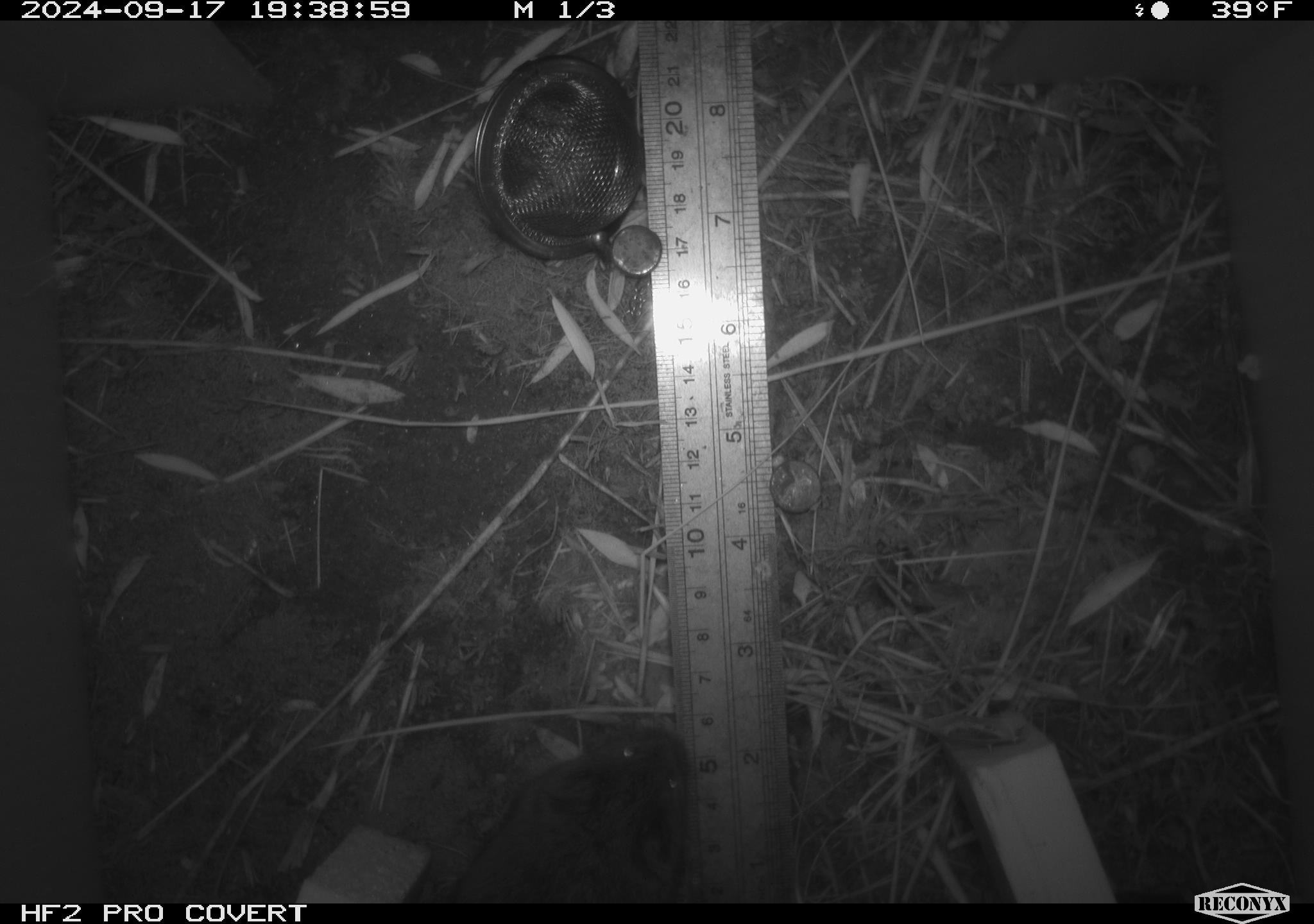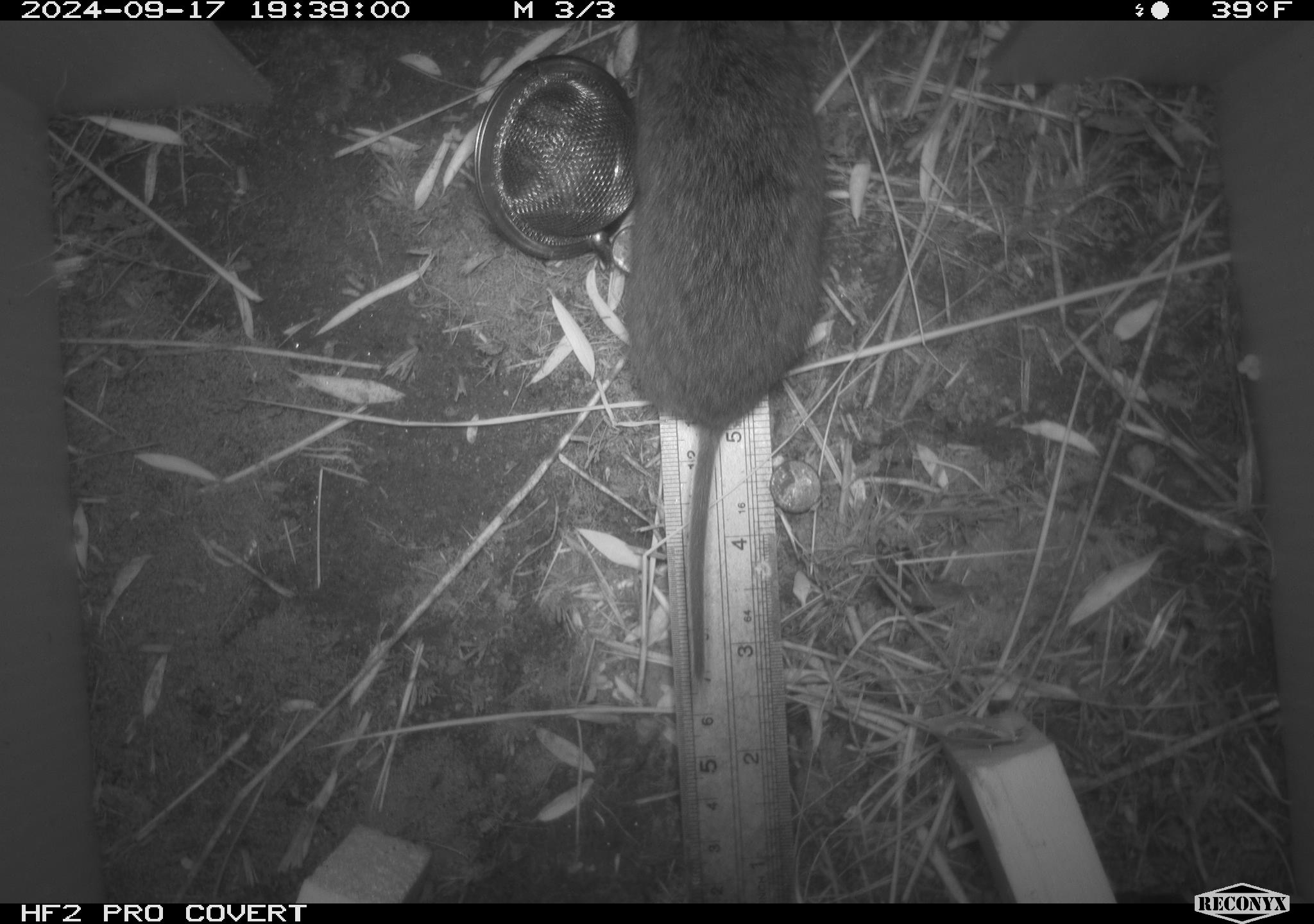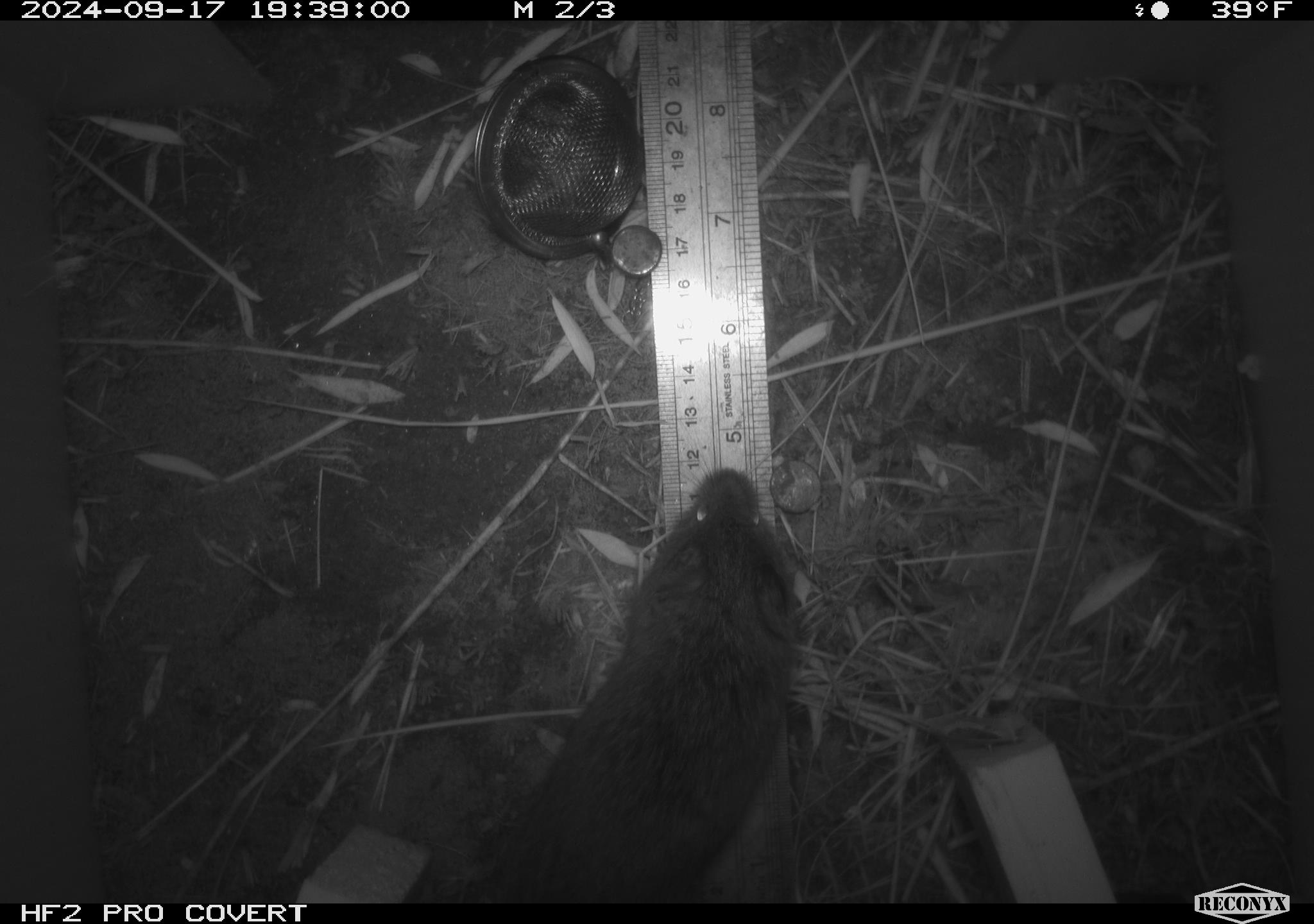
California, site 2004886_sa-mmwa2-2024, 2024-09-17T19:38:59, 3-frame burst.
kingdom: Animalia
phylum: Chordata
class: Mammalia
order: Rodentia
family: Cricetidae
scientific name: Arvicolinae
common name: voles, lemmings, and muskrats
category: arvicolinae subfamily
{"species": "arvicolinae subfamily (voles, lemmings, and muskrats) (Arvicolinae)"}